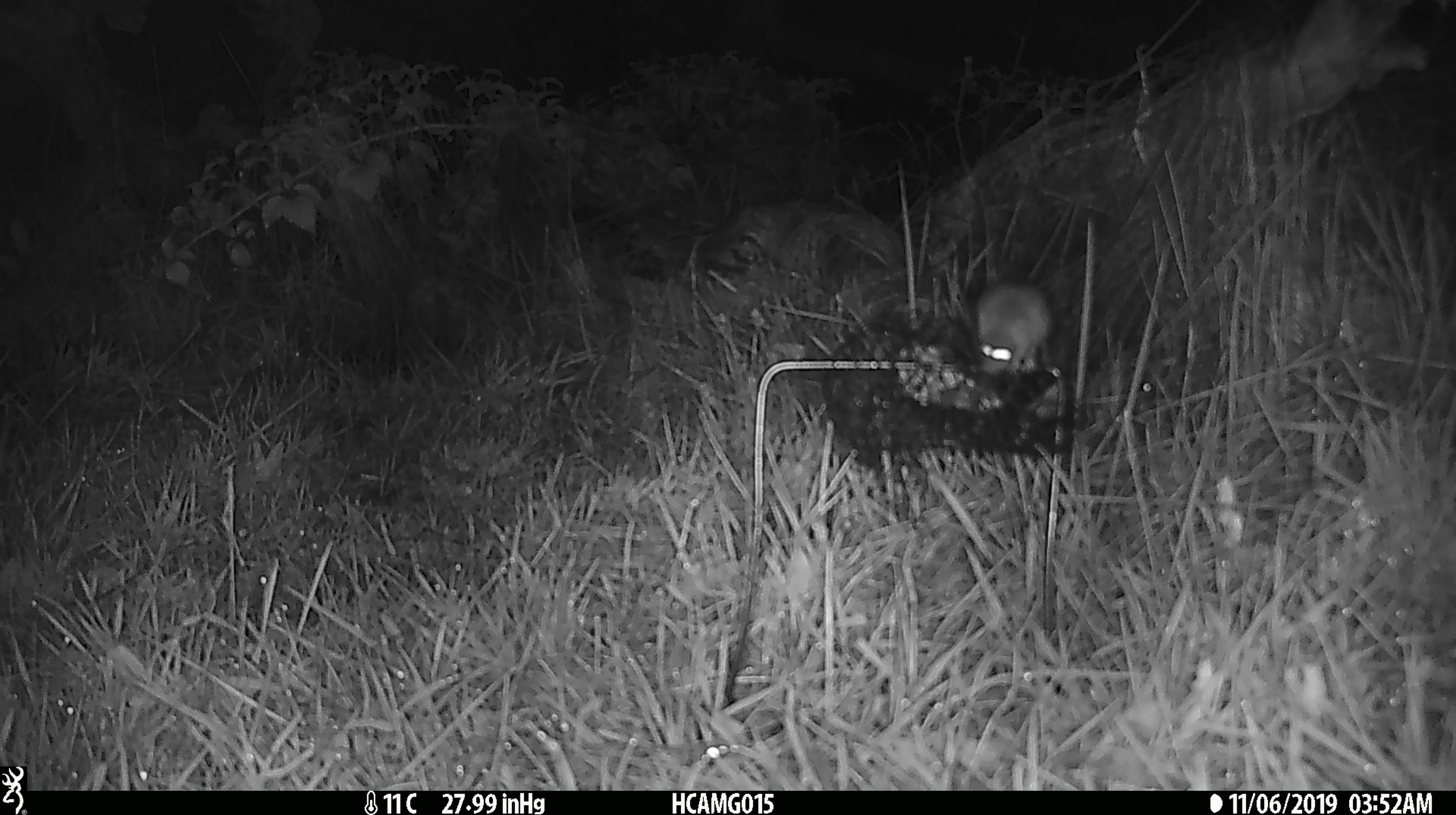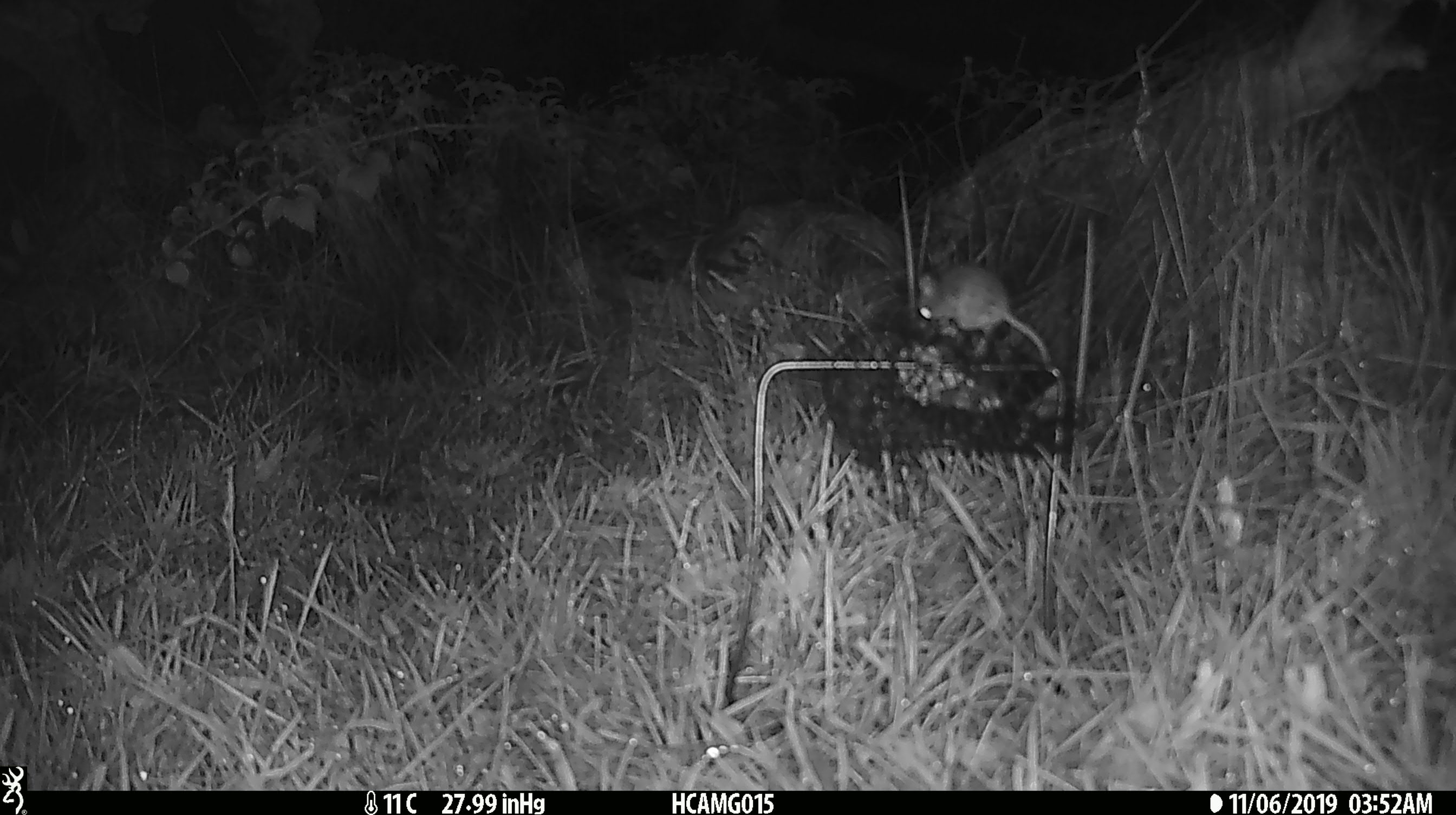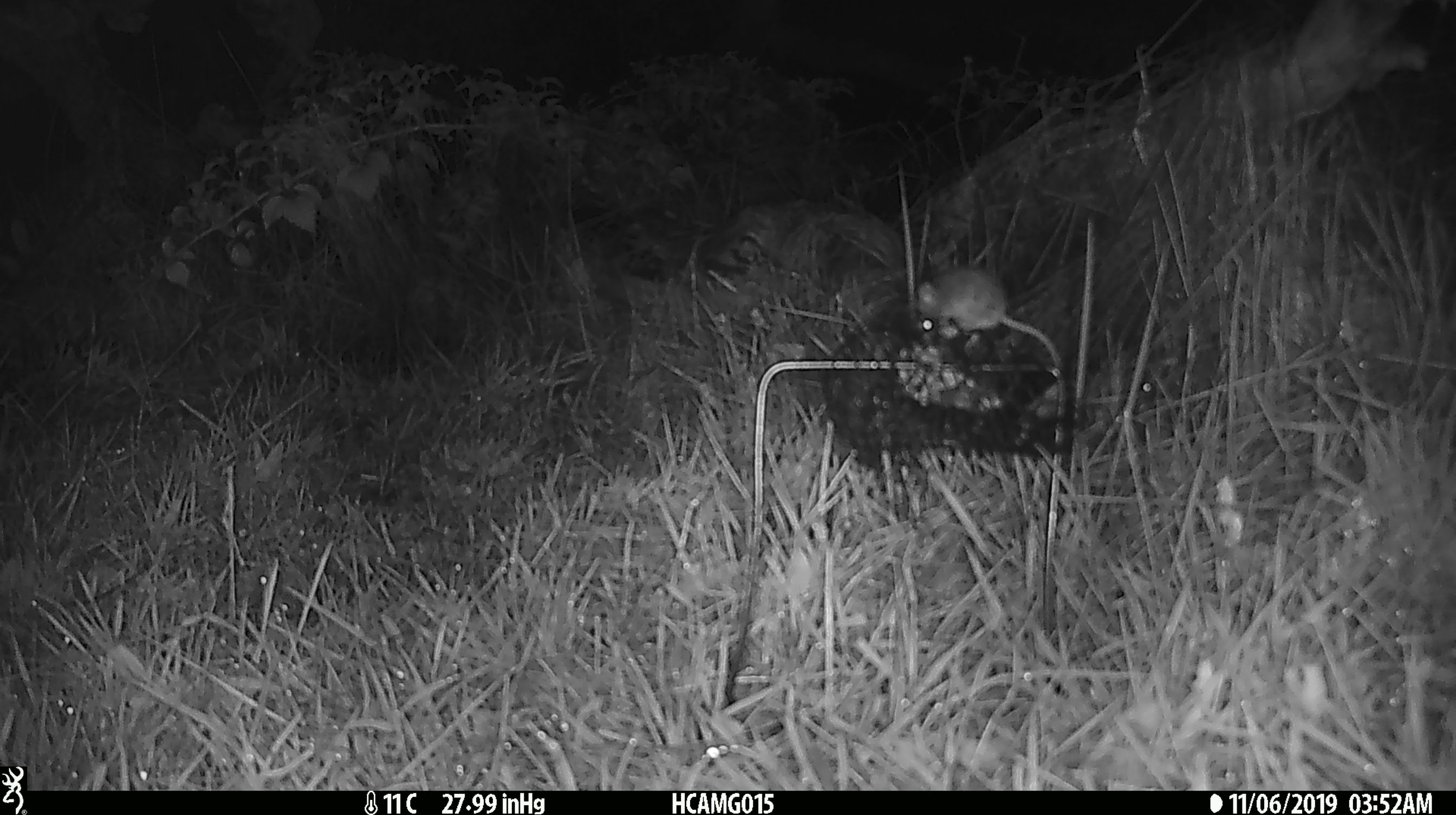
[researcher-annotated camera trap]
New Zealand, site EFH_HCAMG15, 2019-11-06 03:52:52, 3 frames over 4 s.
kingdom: Animalia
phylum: Chordata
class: Mammalia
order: Rodentia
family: Muridae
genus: Mus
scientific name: Mus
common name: mouse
Mouse (Mus).